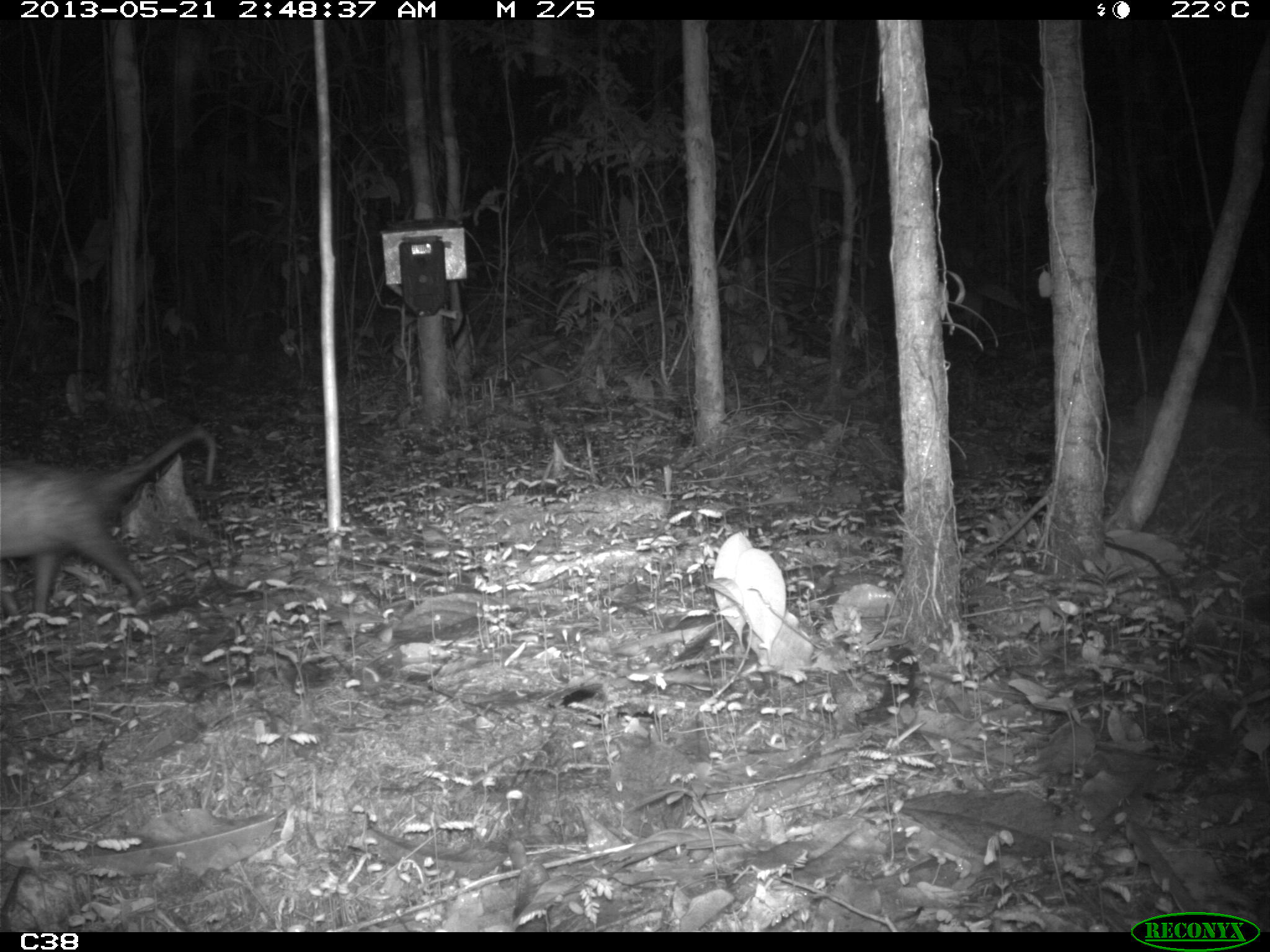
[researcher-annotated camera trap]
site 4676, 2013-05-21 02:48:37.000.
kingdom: Animalia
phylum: Chordata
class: Mammalia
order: Didelphimorphia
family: Didelphidae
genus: Didelphis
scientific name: Didelphis marsupialis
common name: southern opossum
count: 1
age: adult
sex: female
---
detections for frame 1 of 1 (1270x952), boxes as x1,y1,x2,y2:
didelphis marsupialis: 0,427,216,634